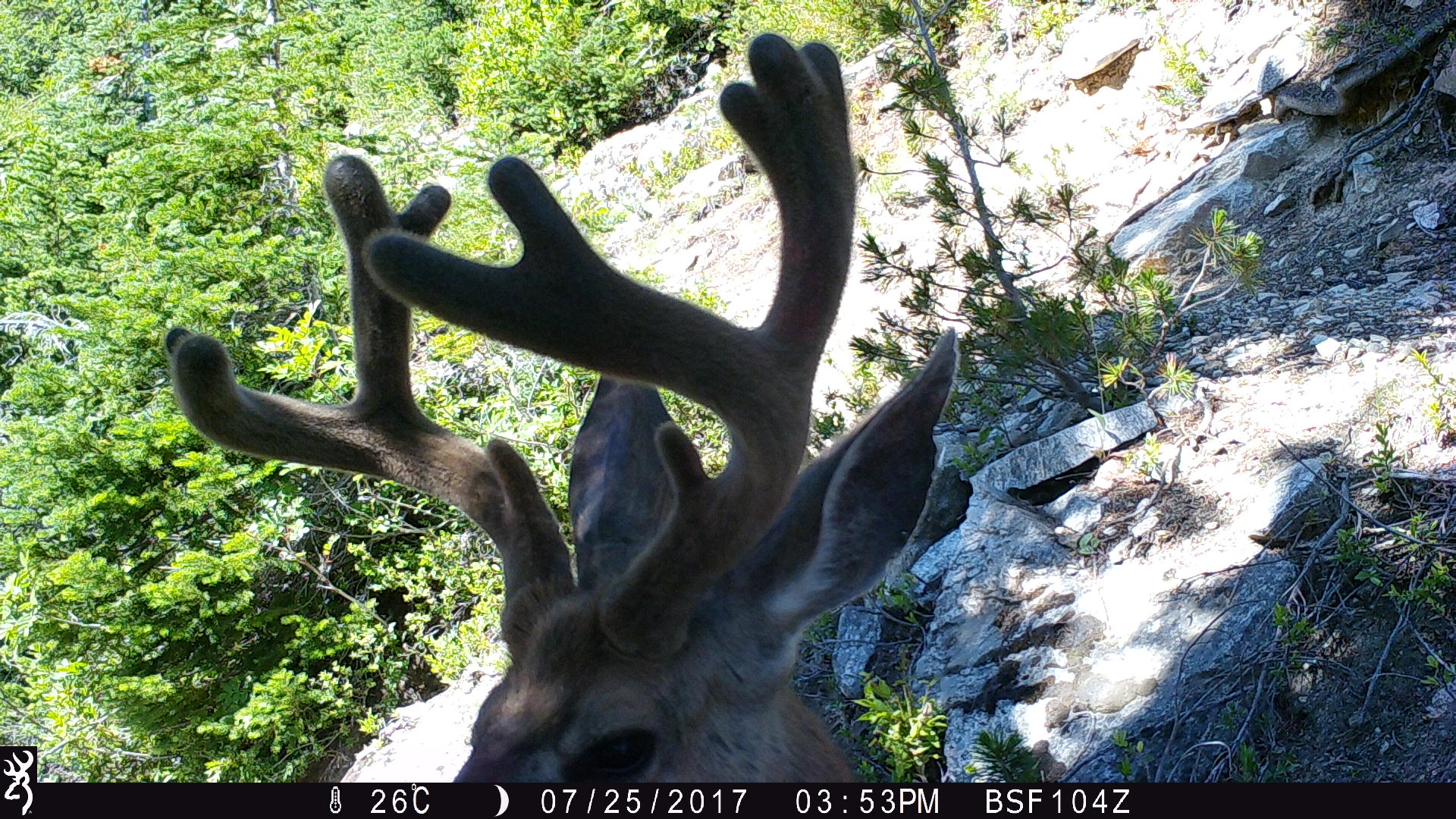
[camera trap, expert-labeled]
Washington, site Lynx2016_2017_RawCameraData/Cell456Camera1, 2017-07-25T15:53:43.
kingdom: Animalia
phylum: Chordata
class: Mammalia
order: Artiodactyla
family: Cervidae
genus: Odocoileus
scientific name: Odocoileus hemionus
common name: mule deer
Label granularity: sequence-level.